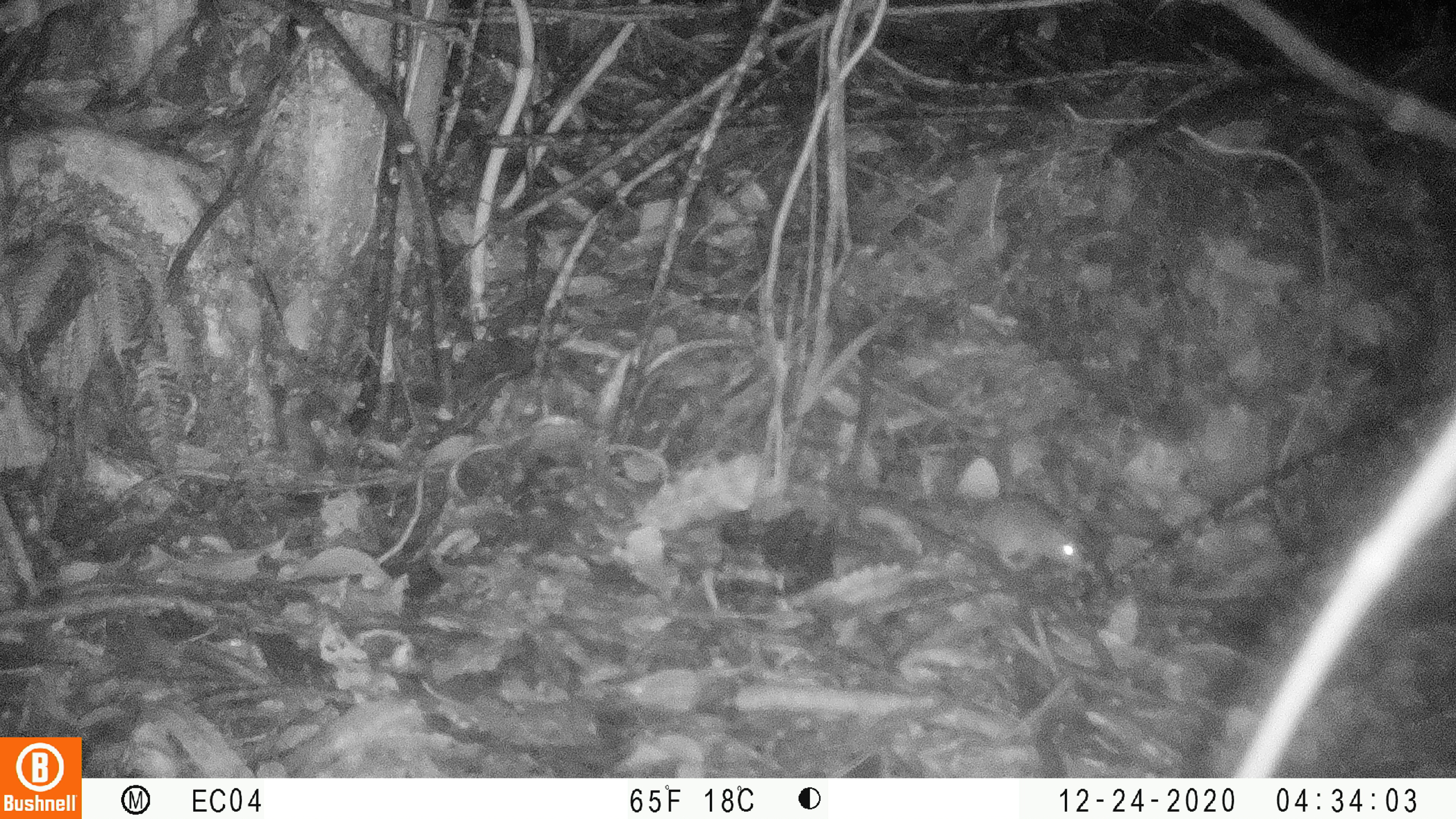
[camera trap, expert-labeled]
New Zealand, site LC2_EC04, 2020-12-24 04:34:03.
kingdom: Animalia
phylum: Chordata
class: Mammalia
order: Rodentia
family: Muridae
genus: Mus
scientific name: Mus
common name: mouse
Mouse (Mus).